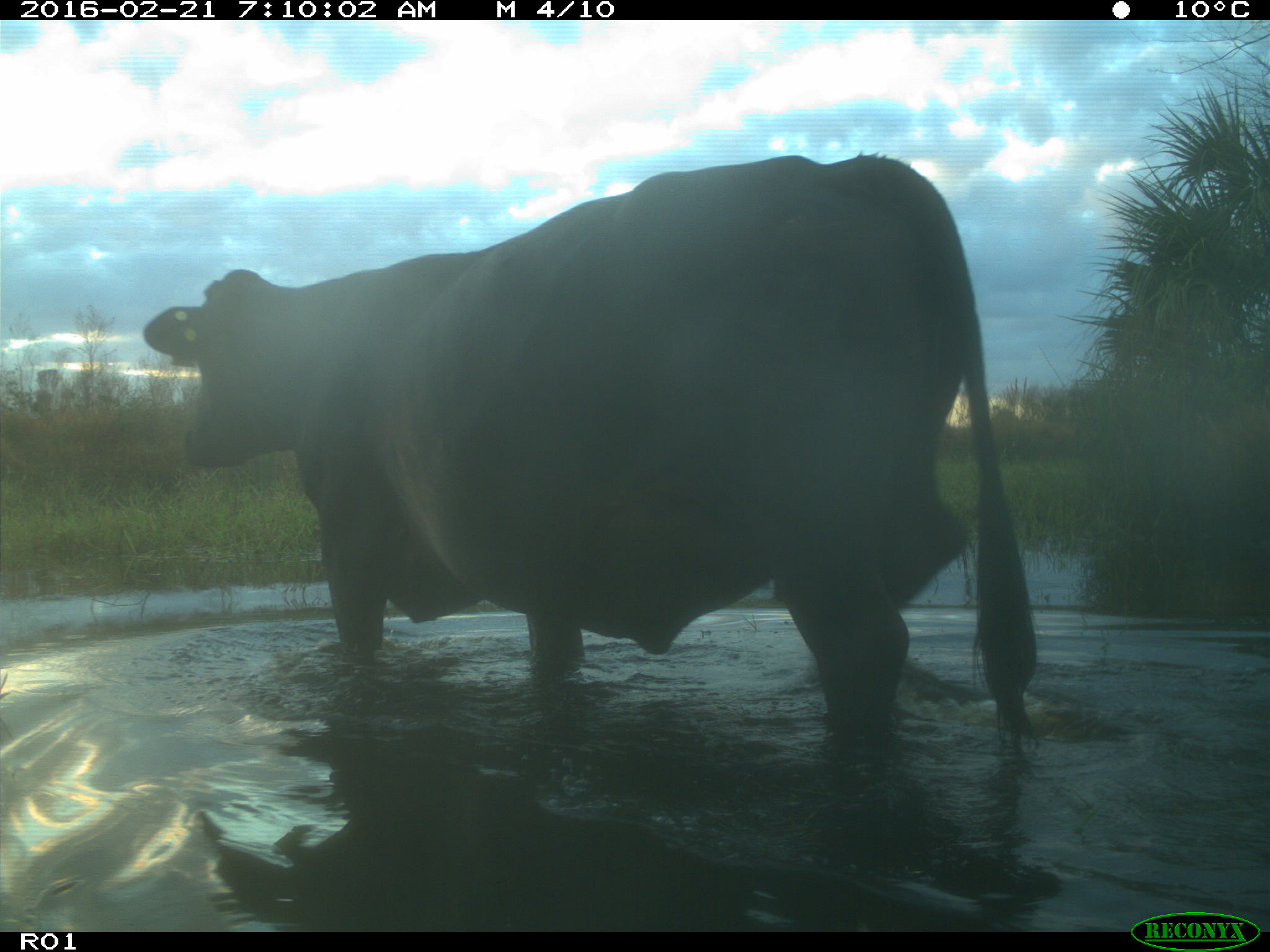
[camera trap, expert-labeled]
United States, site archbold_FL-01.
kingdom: Animalia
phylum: Chordata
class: Mammalia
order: Artiodactyla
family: Bovidae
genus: Bos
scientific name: Bos taurus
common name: domestic cow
Bos taurus (domestic cow).